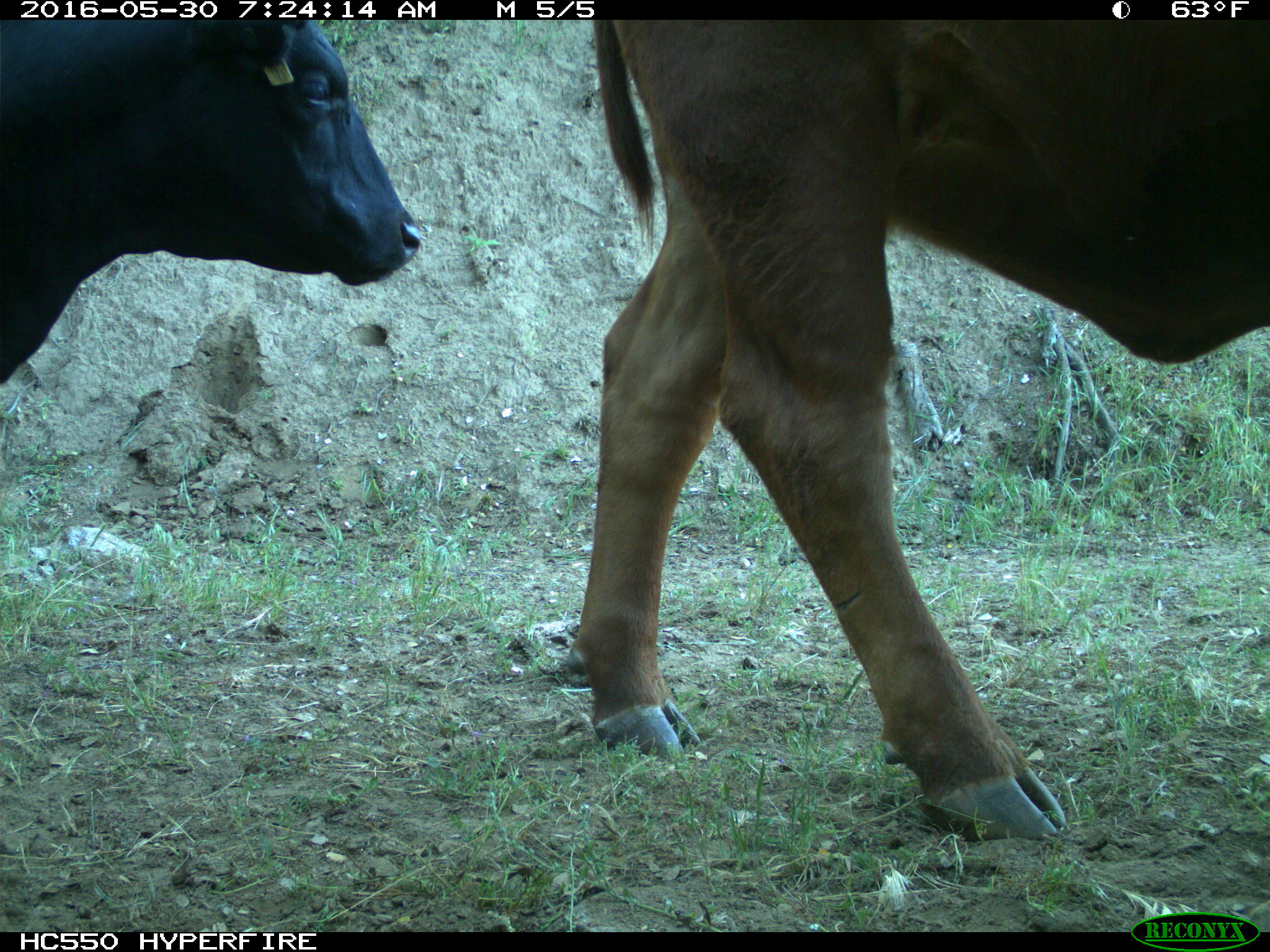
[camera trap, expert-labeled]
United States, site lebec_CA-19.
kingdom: Animalia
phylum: Chordata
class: Mammalia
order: Artiodactyla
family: Bovidae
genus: Bos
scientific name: Bos taurus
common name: domestic cow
Bos taurus (domestic cow).